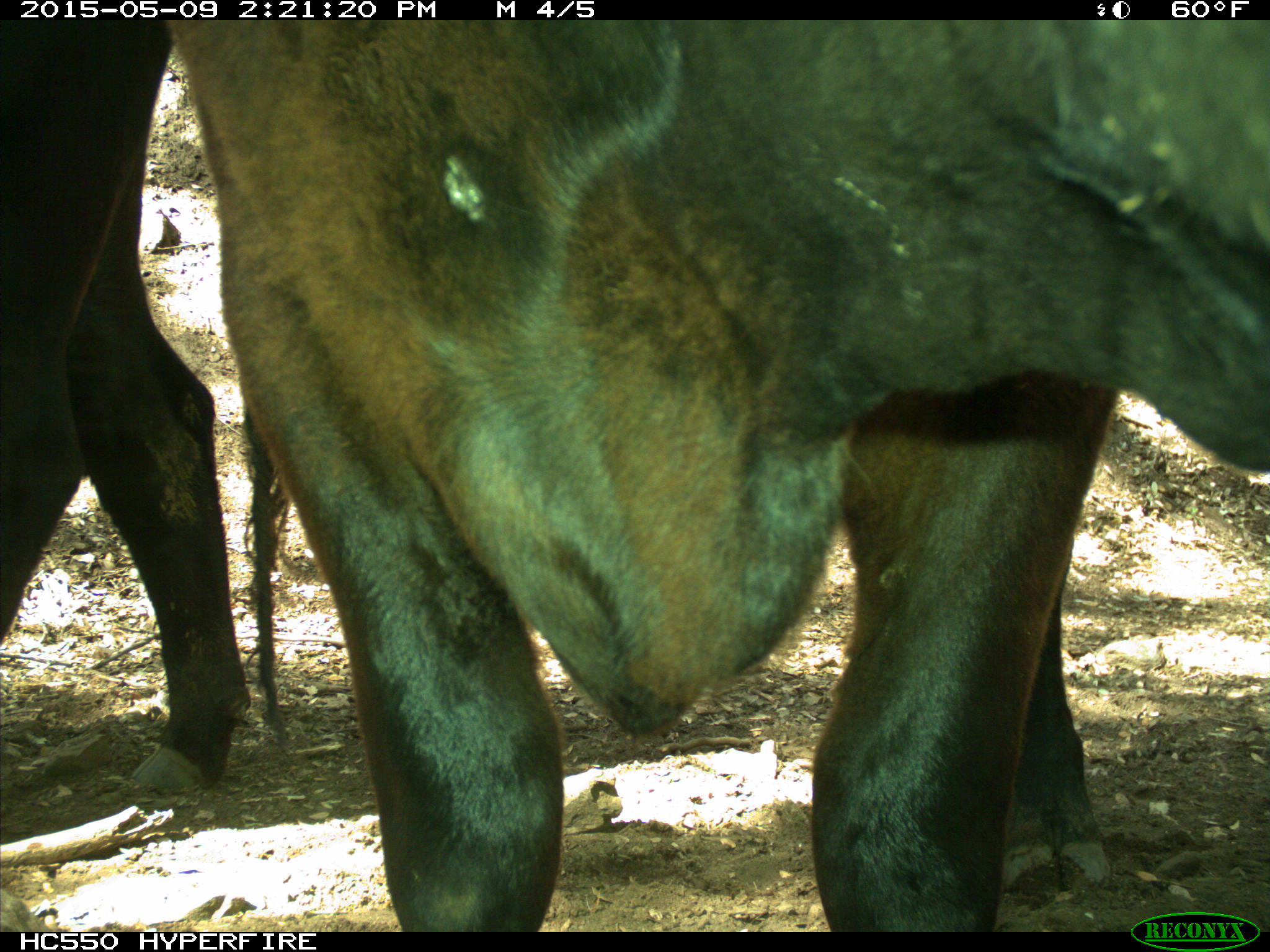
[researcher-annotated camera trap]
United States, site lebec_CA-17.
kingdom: Animalia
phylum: Chordata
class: Mammalia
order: Artiodactyla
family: Bovidae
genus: Bos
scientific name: Bos taurus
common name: domestic cow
Bos taurus (domestic cow).